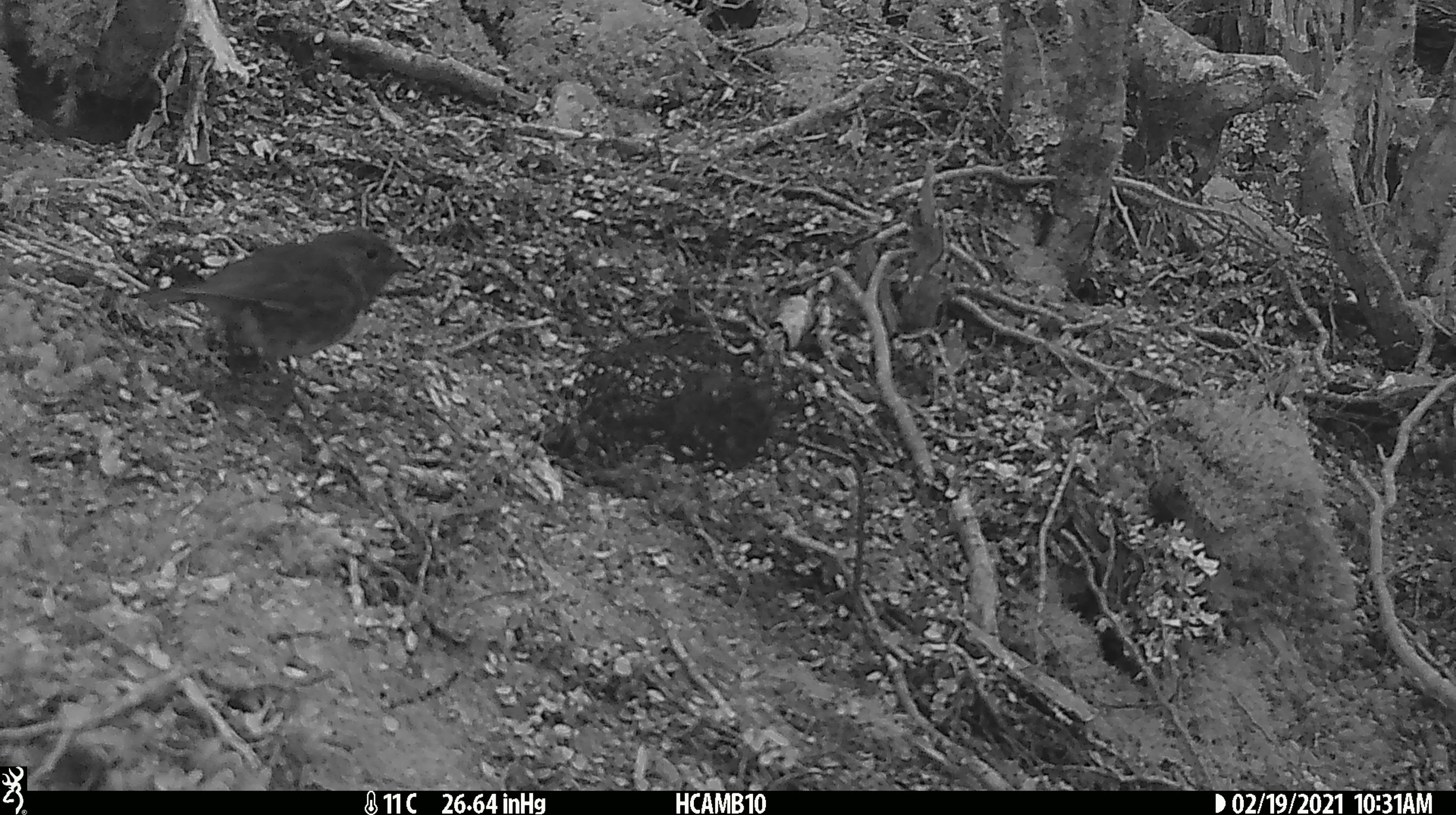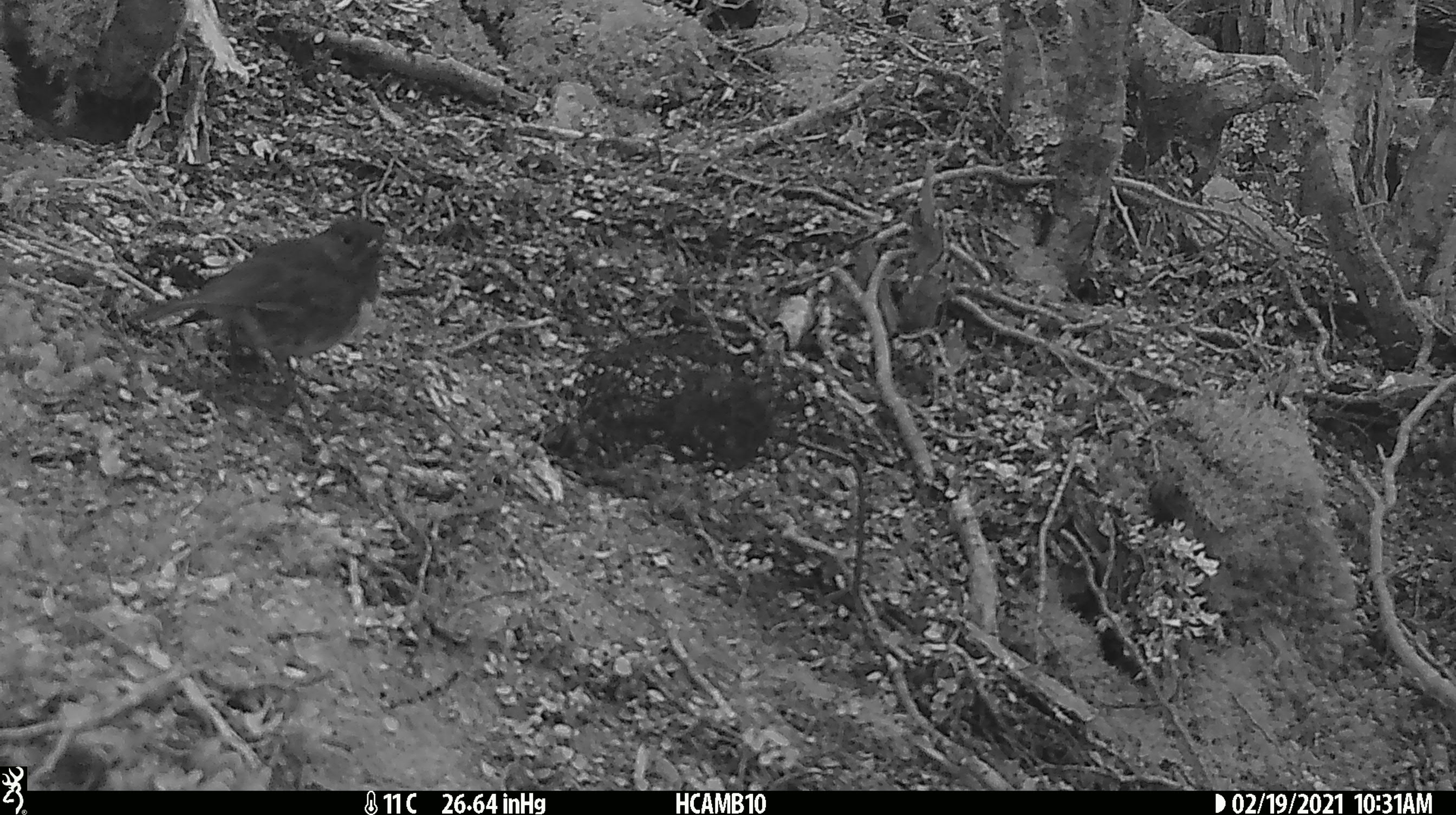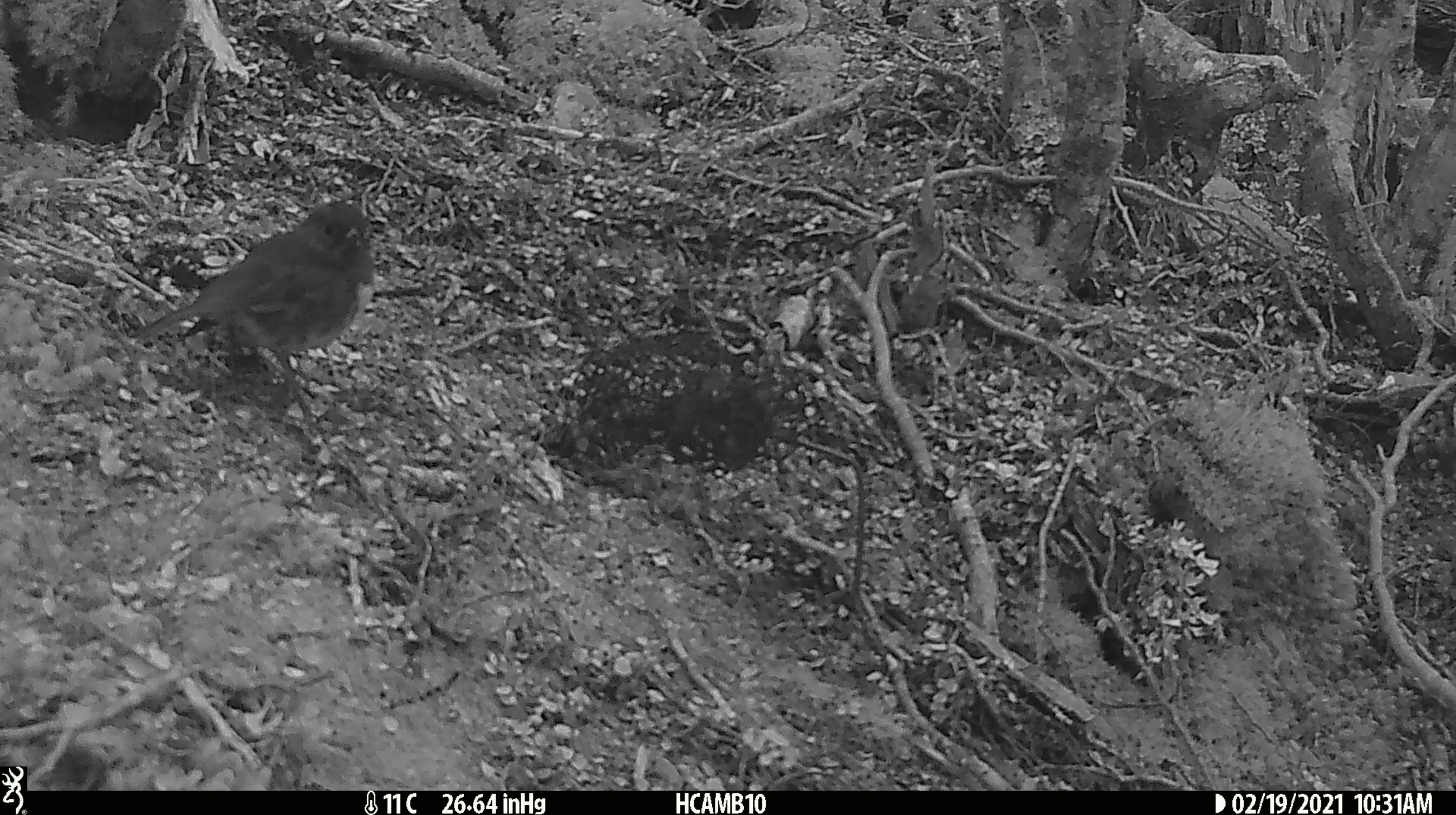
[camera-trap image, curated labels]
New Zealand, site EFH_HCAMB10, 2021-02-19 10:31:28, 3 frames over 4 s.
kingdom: Animalia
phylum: Chordata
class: Aves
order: Passeriformes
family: Petroicidae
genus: Petroica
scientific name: Petroica australis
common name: new zealand robin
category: robin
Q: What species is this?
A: Robin (new zealand robin) (Petroica australis).